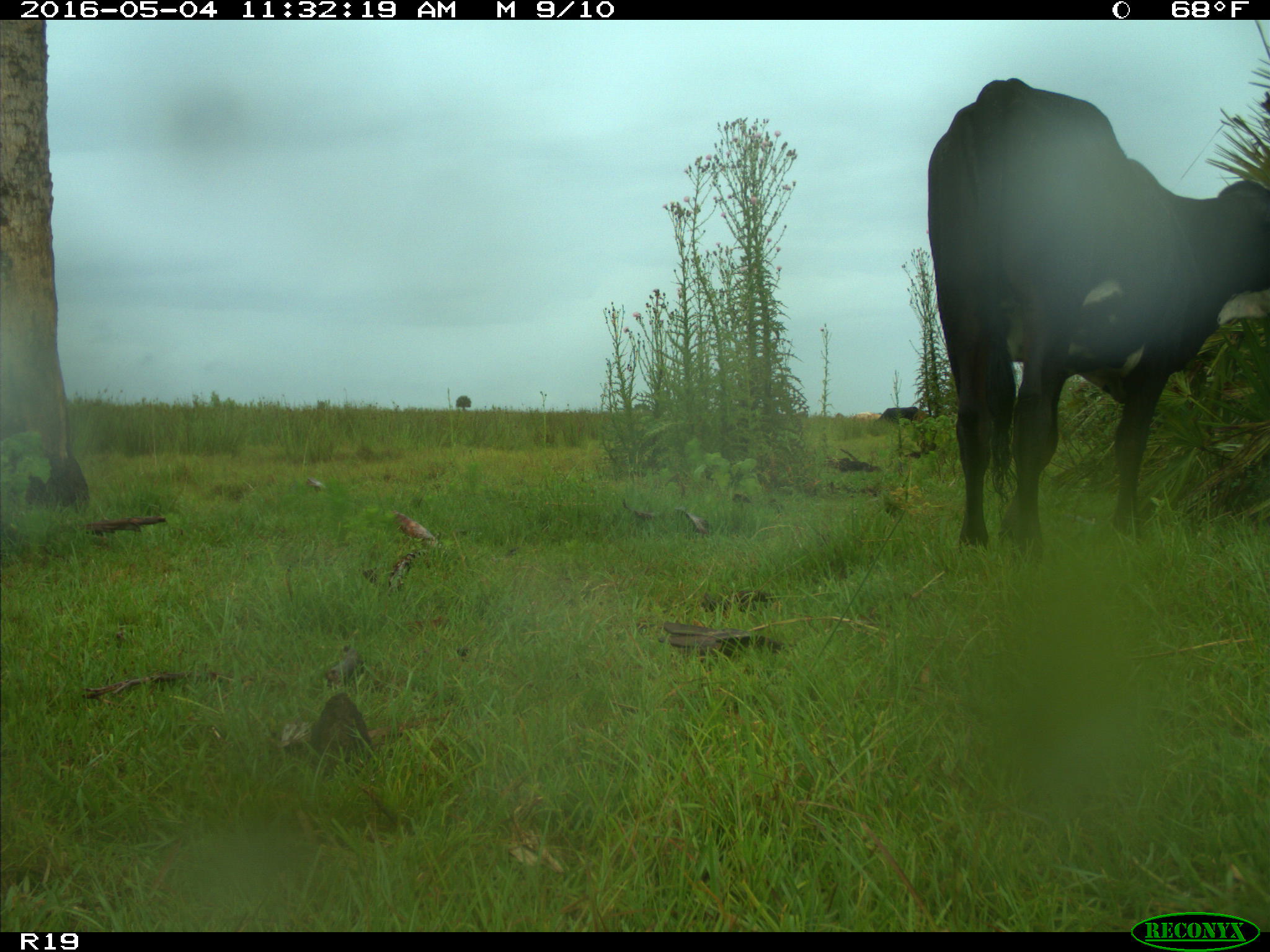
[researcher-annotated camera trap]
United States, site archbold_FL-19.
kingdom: Animalia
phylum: Chordata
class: Mammalia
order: Artiodactyla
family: Bovidae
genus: Bos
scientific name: Bos taurus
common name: domestic cow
Bos taurus (domestic cow).